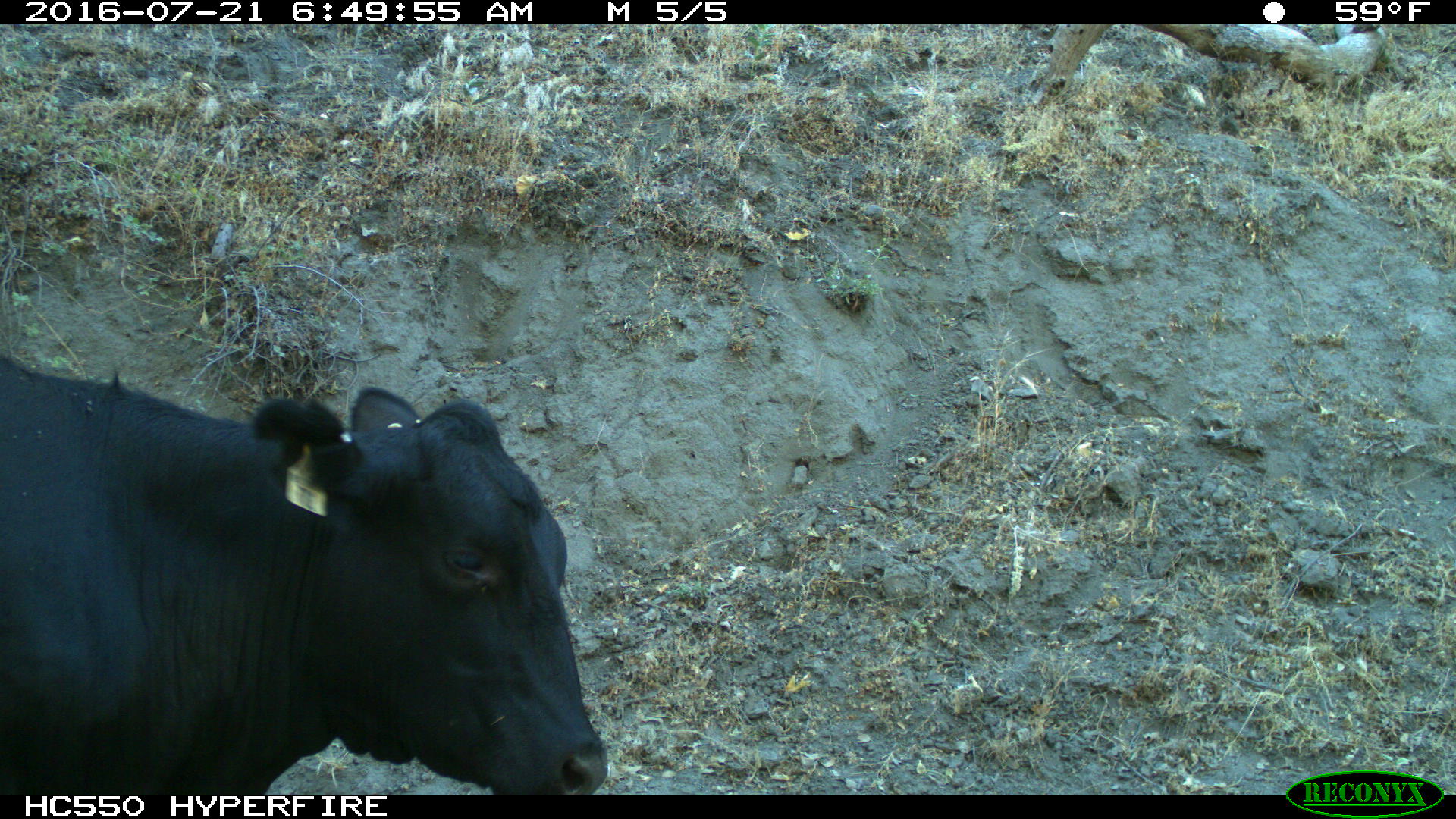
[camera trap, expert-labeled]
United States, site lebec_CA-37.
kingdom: Animalia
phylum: Chordata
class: Mammalia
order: Artiodactyla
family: Bovidae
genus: Bos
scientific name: Bos taurus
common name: domestic cow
Bos taurus (domestic cow).